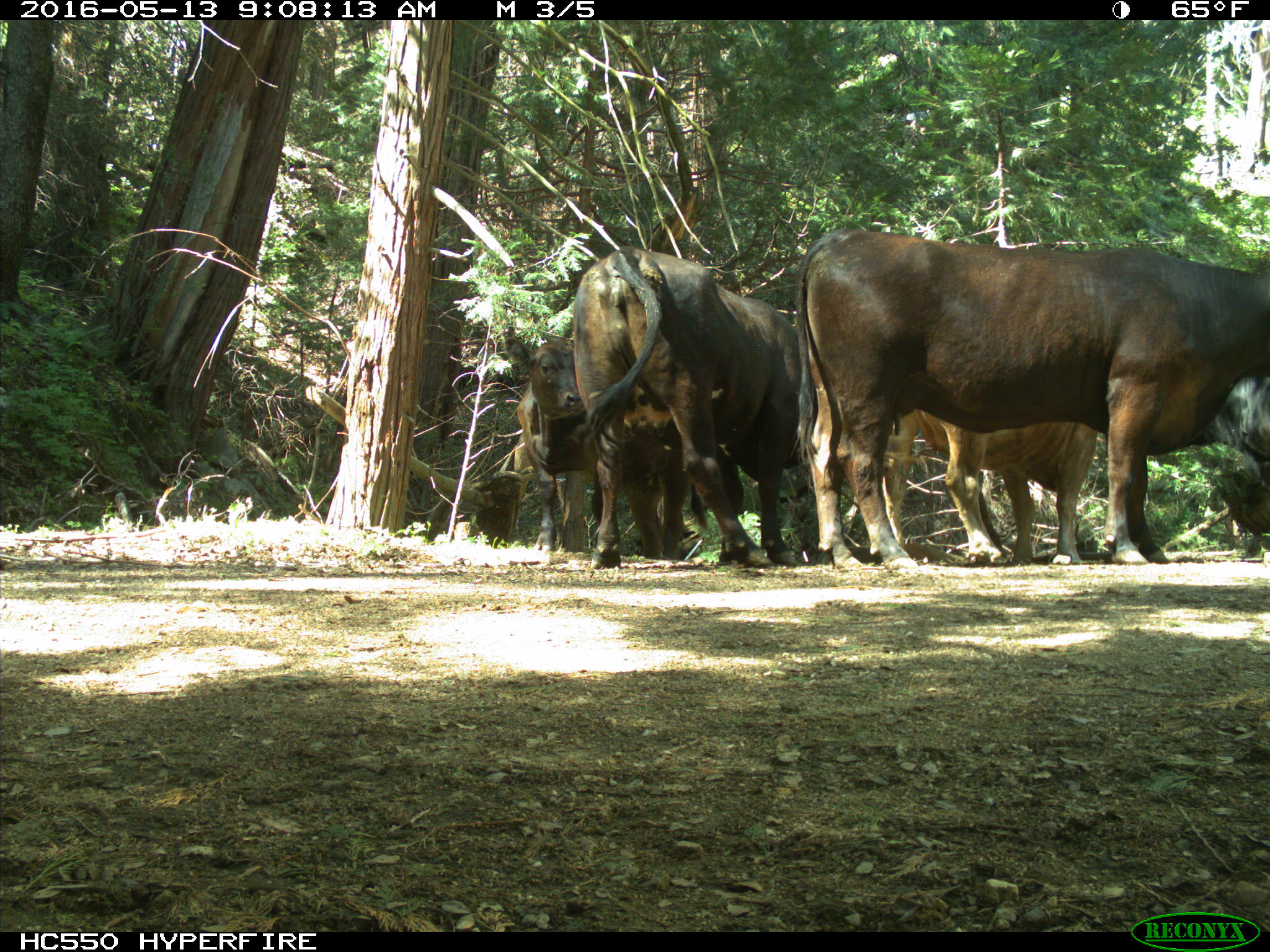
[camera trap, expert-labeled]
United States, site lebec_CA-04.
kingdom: Animalia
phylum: Chordata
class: Mammalia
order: Artiodactyla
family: Bovidae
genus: Bos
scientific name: Bos taurus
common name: domestic cow